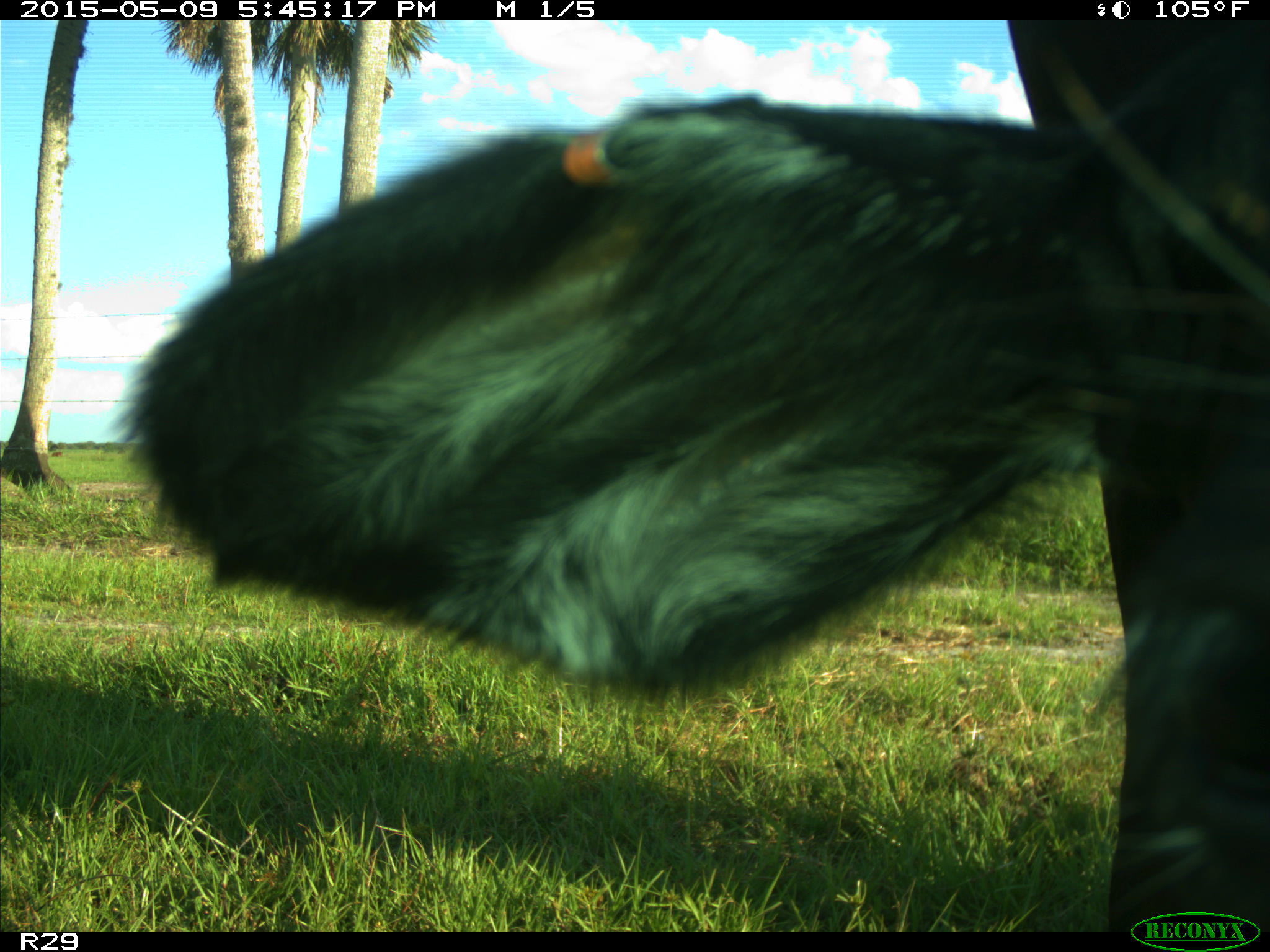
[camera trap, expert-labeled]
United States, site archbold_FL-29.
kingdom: Animalia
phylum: Chordata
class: Mammalia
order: Artiodactyla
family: Bovidae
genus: Bos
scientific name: Bos taurus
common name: domestic cow